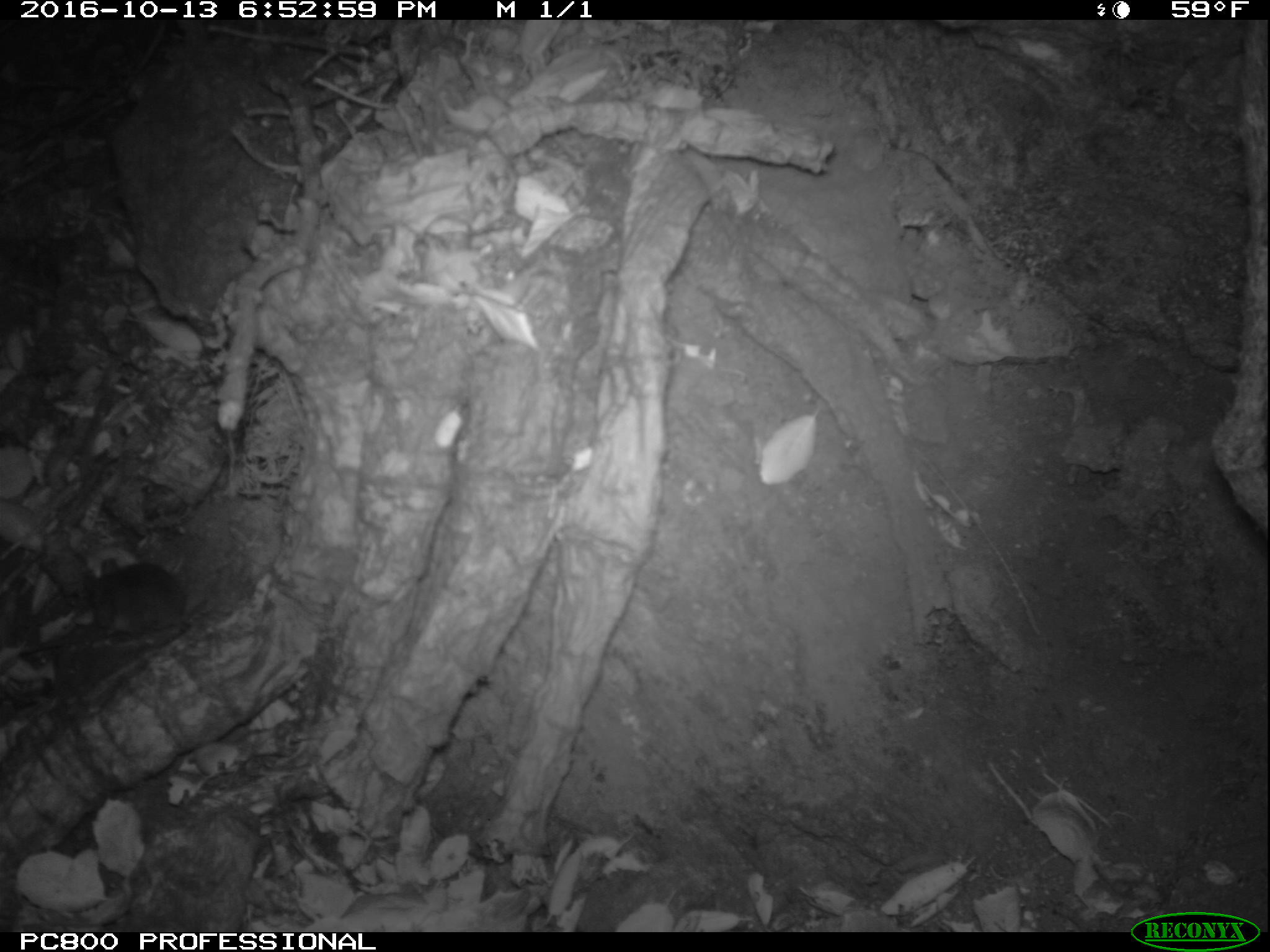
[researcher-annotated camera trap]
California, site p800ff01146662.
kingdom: Animalia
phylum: Chordata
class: Mammalia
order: Rodentia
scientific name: Rodentia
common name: rodent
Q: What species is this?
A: Rodent (Rodentia).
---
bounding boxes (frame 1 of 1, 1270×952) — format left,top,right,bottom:
rodent: 83,556,192,633